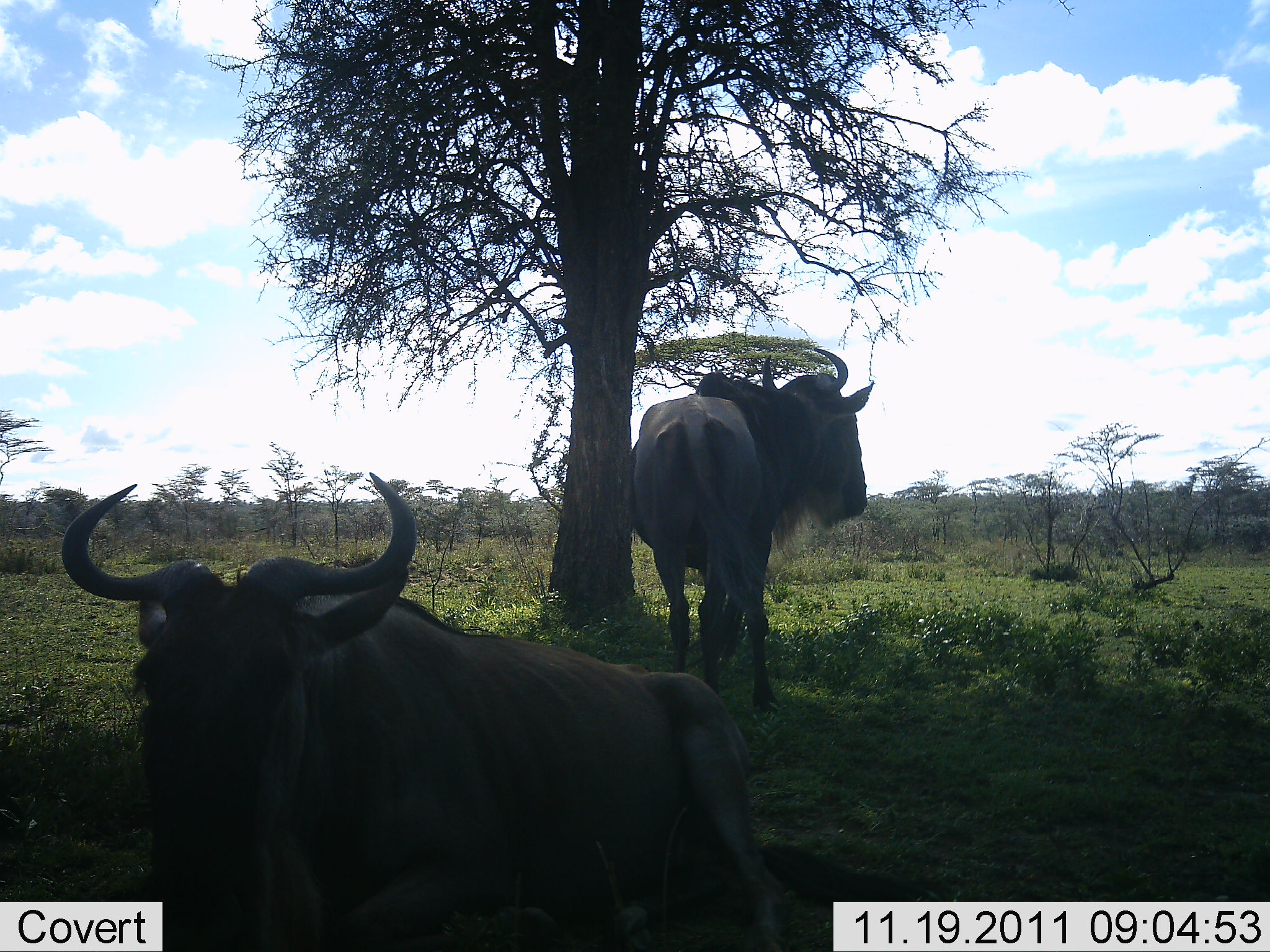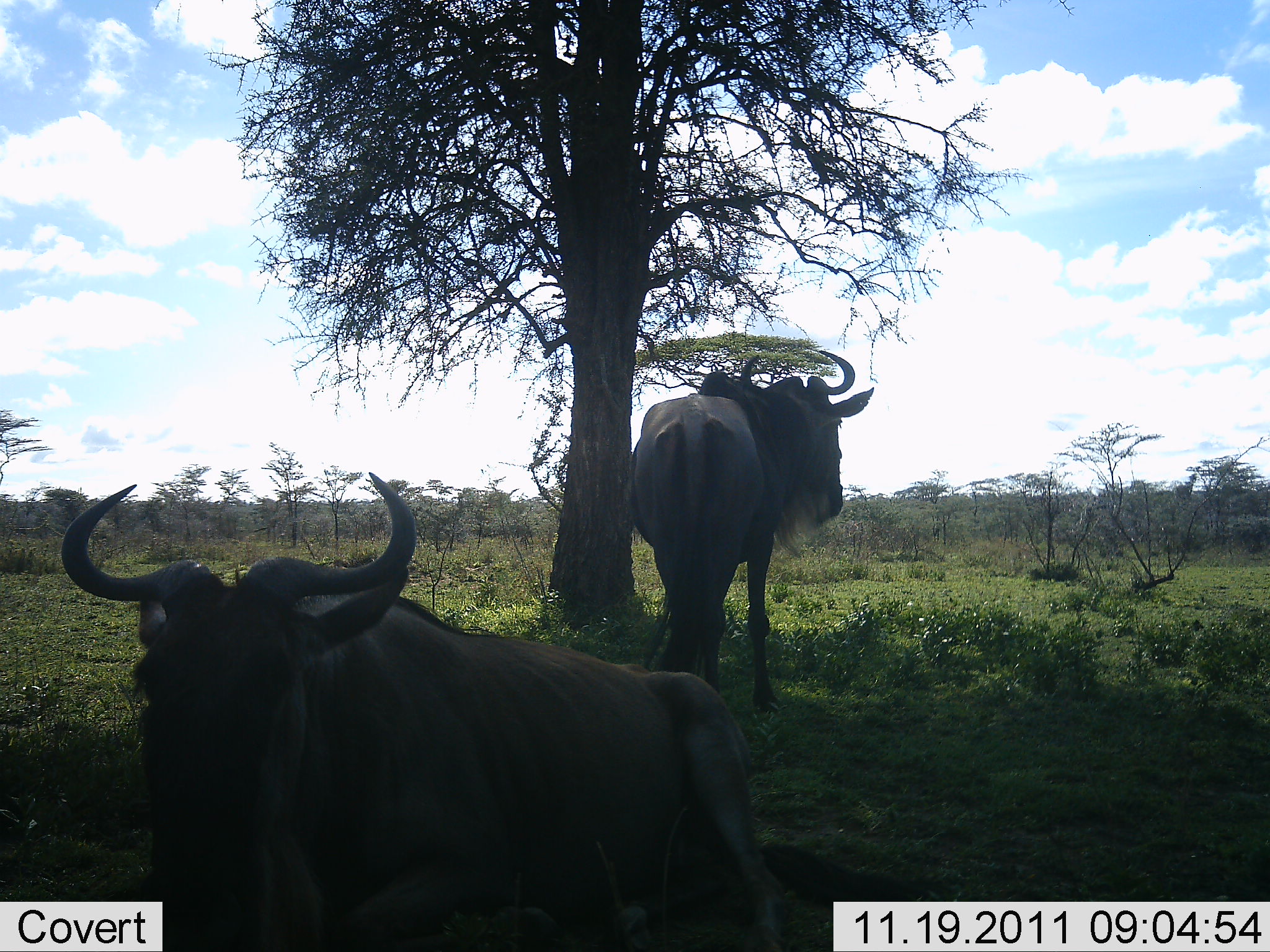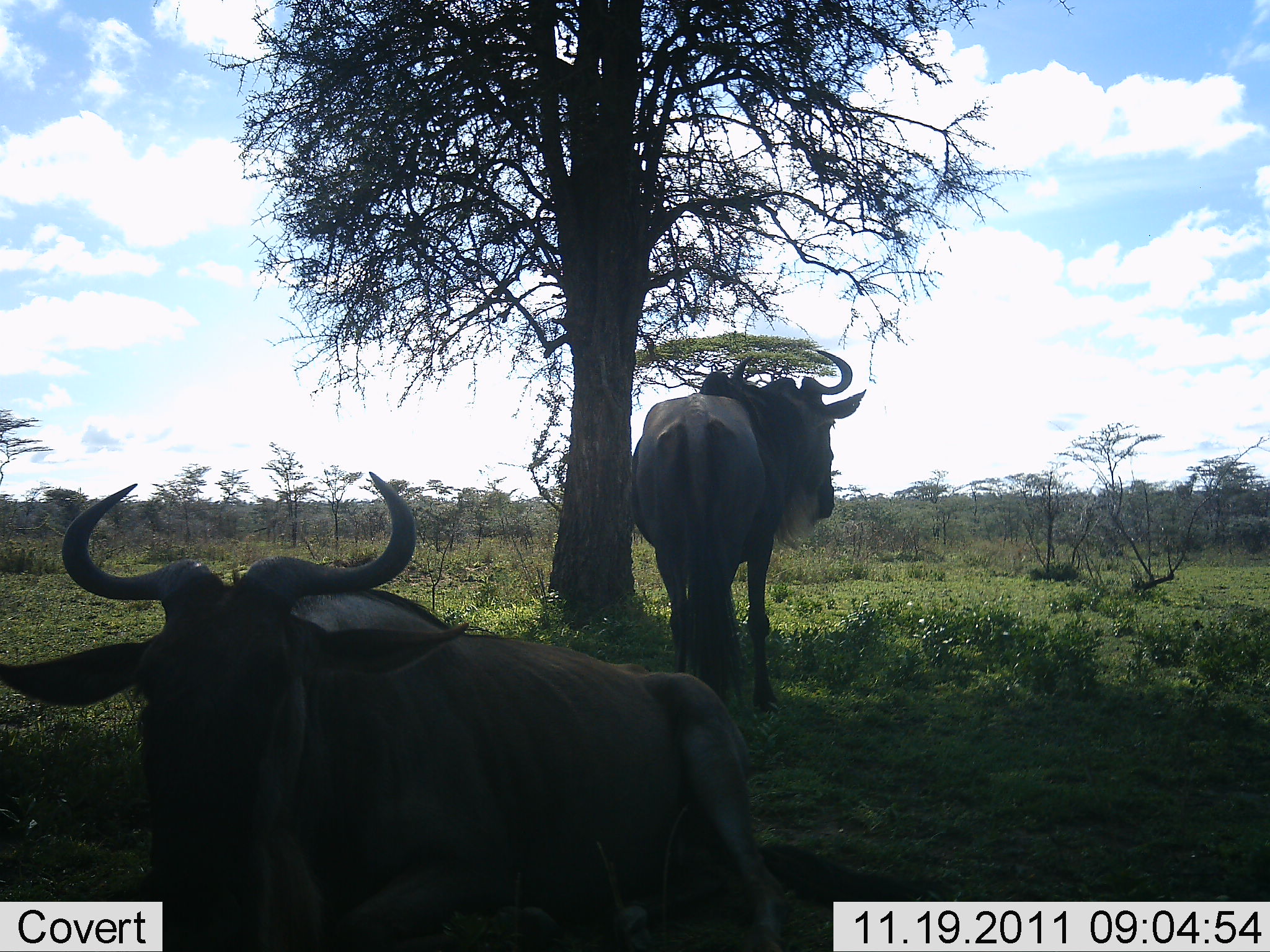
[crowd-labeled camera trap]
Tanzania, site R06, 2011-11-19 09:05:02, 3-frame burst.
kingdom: Animalia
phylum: Chordata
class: Mammalia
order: Artiodactyla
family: Bovidae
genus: Connochaetes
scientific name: Connochaetes taurinus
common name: blue wildebeest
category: wildebeest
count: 2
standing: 71%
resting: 86%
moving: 7%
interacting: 0%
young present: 0%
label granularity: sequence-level